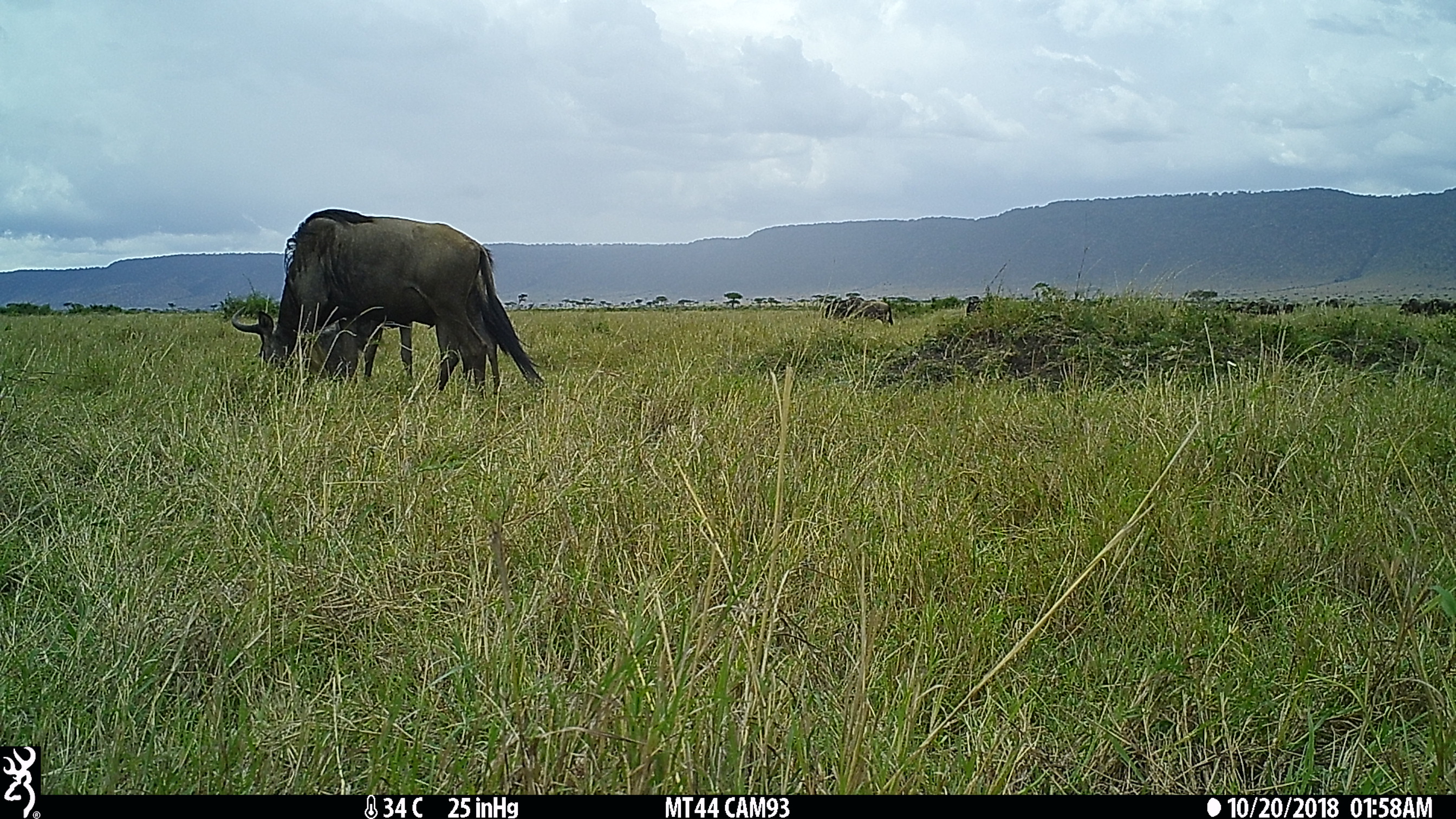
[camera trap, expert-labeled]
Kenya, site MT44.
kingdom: Animalia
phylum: Chordata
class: Mammalia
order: Artiodactyla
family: Bovidae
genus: Connochaetes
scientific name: Connochaetes taurinus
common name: blue wildebeest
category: wildebeest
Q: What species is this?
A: Wildebeest (blue wildebeest) (Connochaetes taurinus).